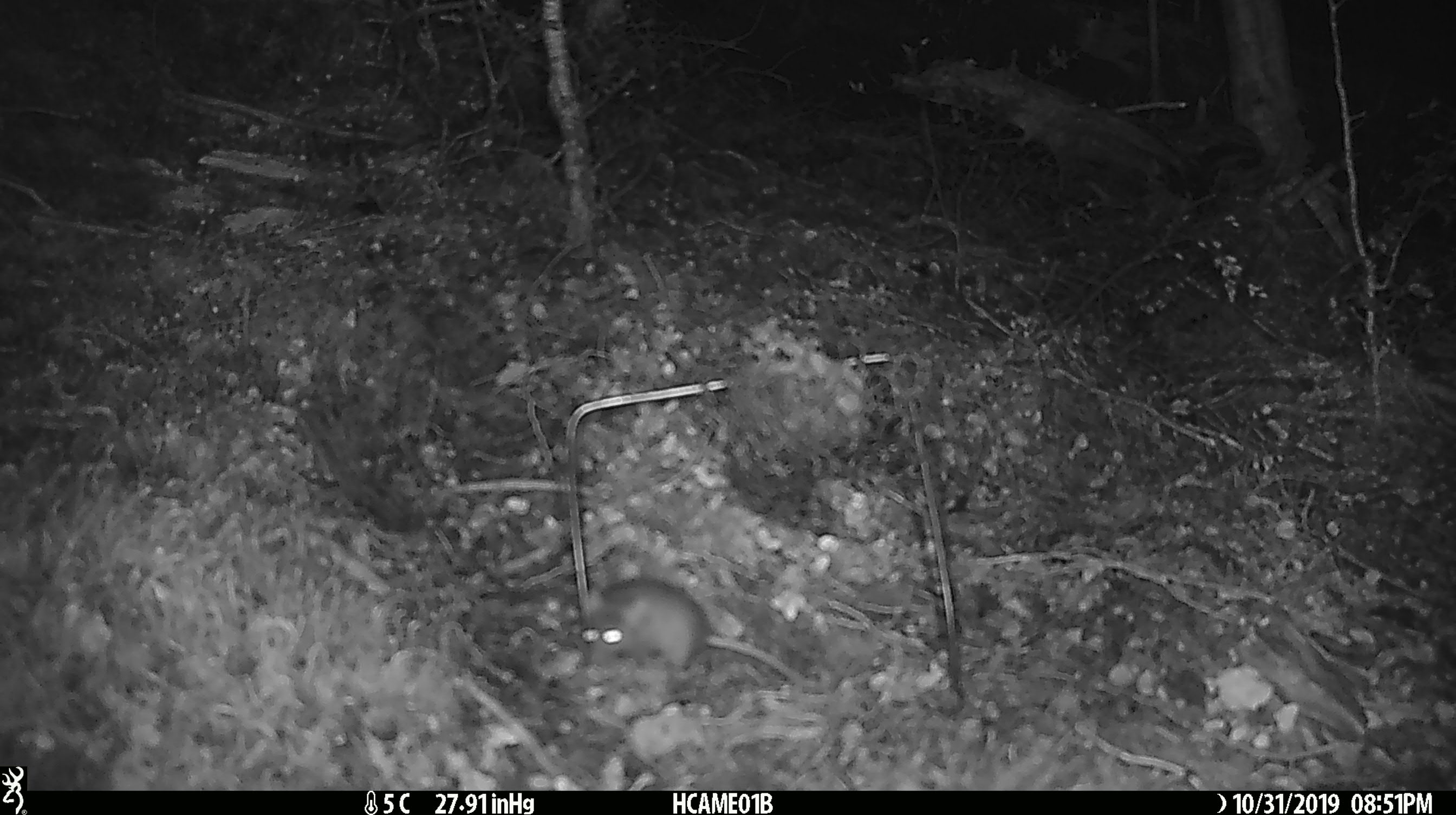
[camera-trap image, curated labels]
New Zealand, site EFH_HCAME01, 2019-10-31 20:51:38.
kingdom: Animalia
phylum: Chordata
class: Mammalia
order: Rodentia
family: Muridae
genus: Mus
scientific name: Mus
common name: mouse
Mouse (Mus).